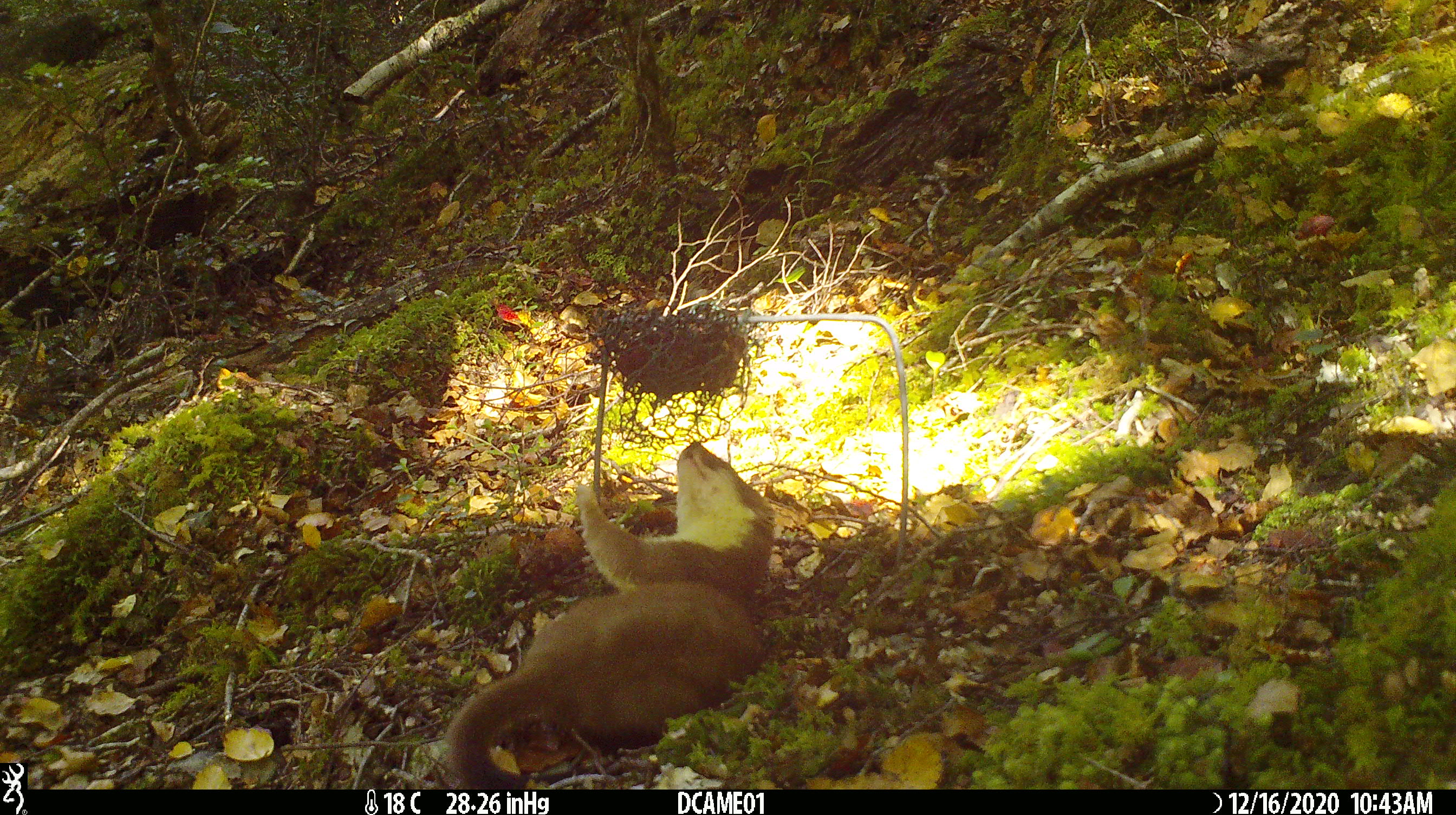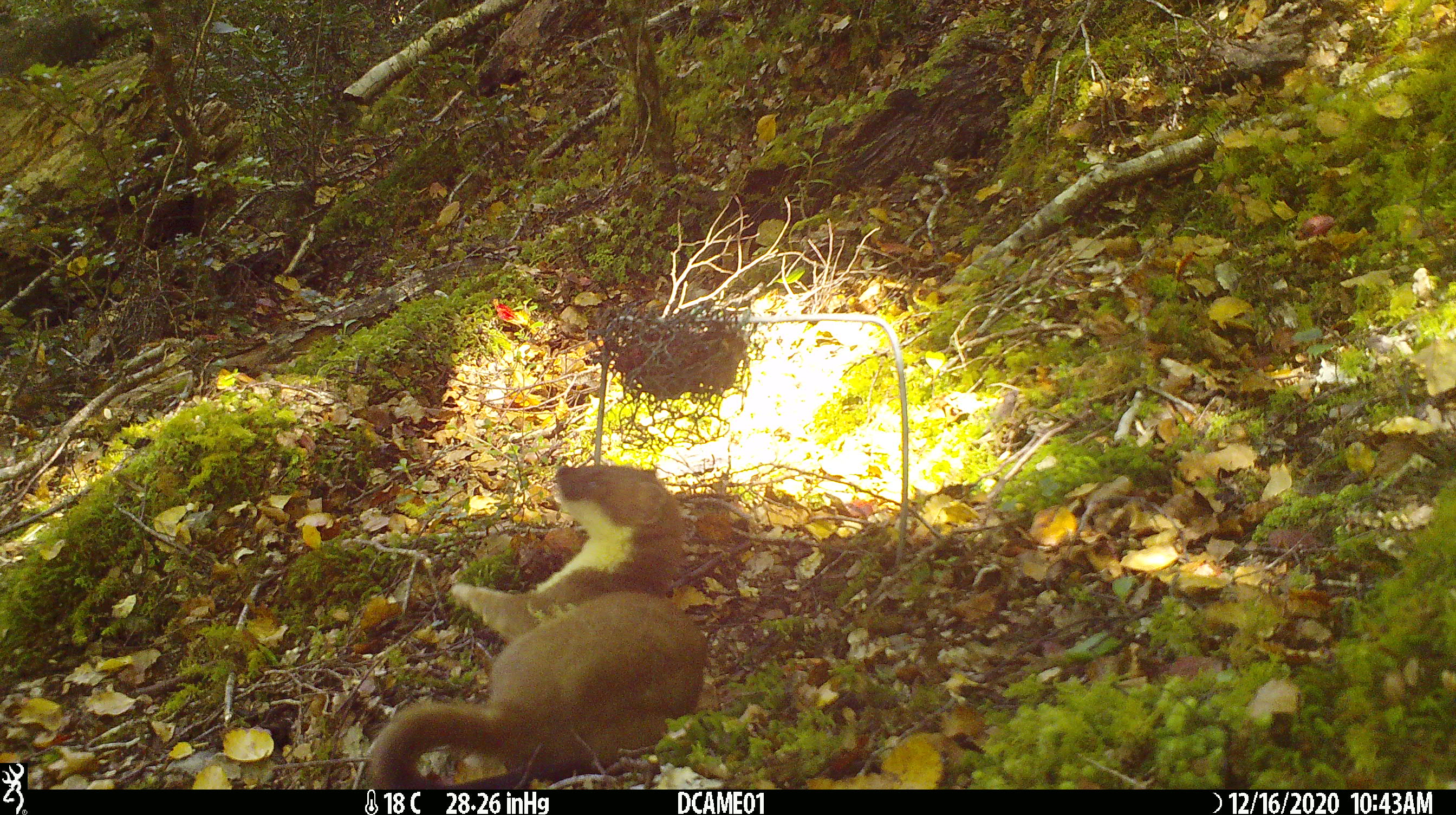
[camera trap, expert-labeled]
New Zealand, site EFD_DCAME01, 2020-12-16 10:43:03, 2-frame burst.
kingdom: Animalia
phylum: Chordata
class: Mammalia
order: Carnivora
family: Mustelidae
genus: Mustela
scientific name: Mustela erminea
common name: stoat